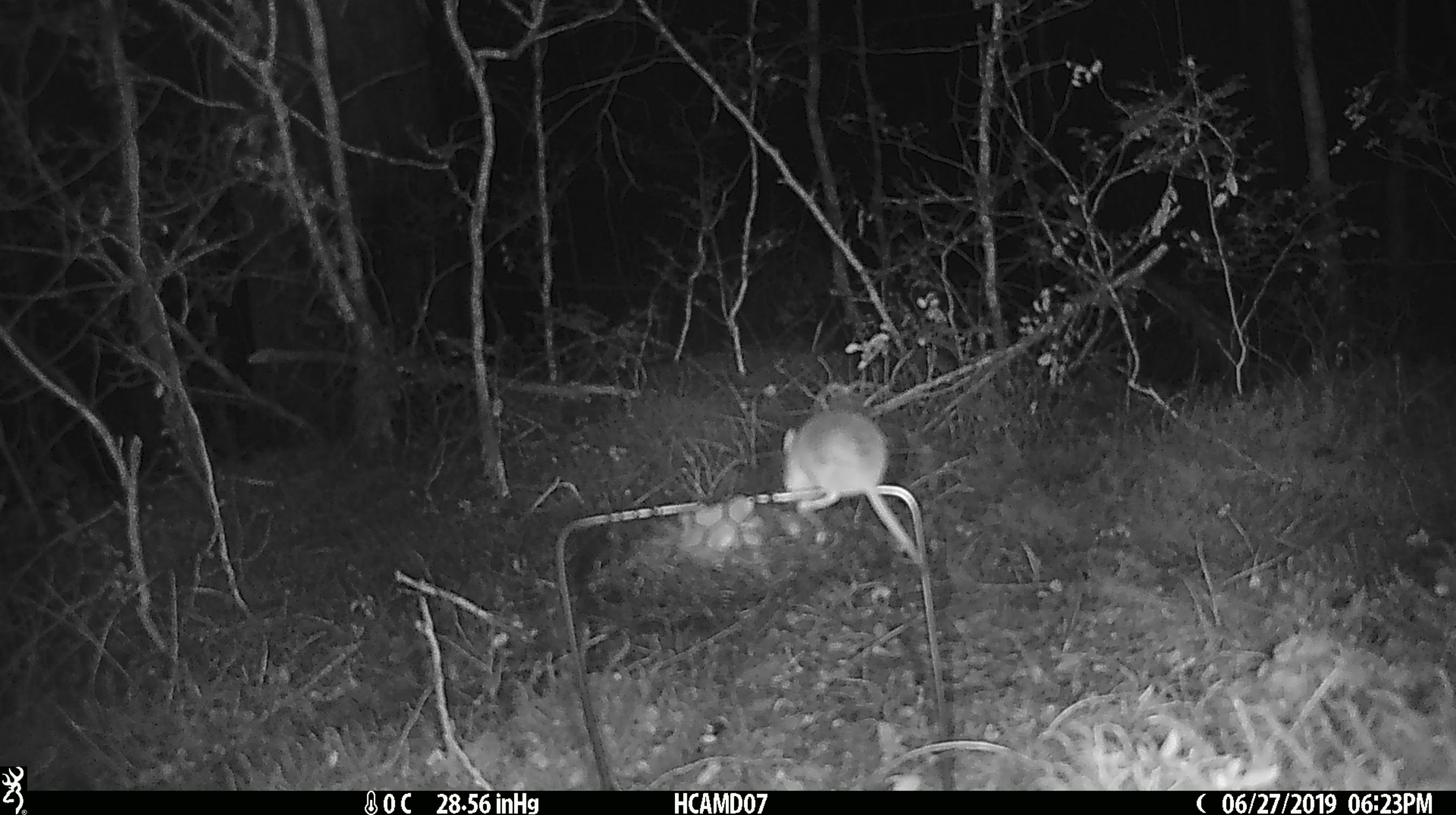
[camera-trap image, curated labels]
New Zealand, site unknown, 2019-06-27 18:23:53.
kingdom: Animalia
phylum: Chordata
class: Mammalia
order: Rodentia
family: Muridae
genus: Mus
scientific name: Mus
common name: mouse